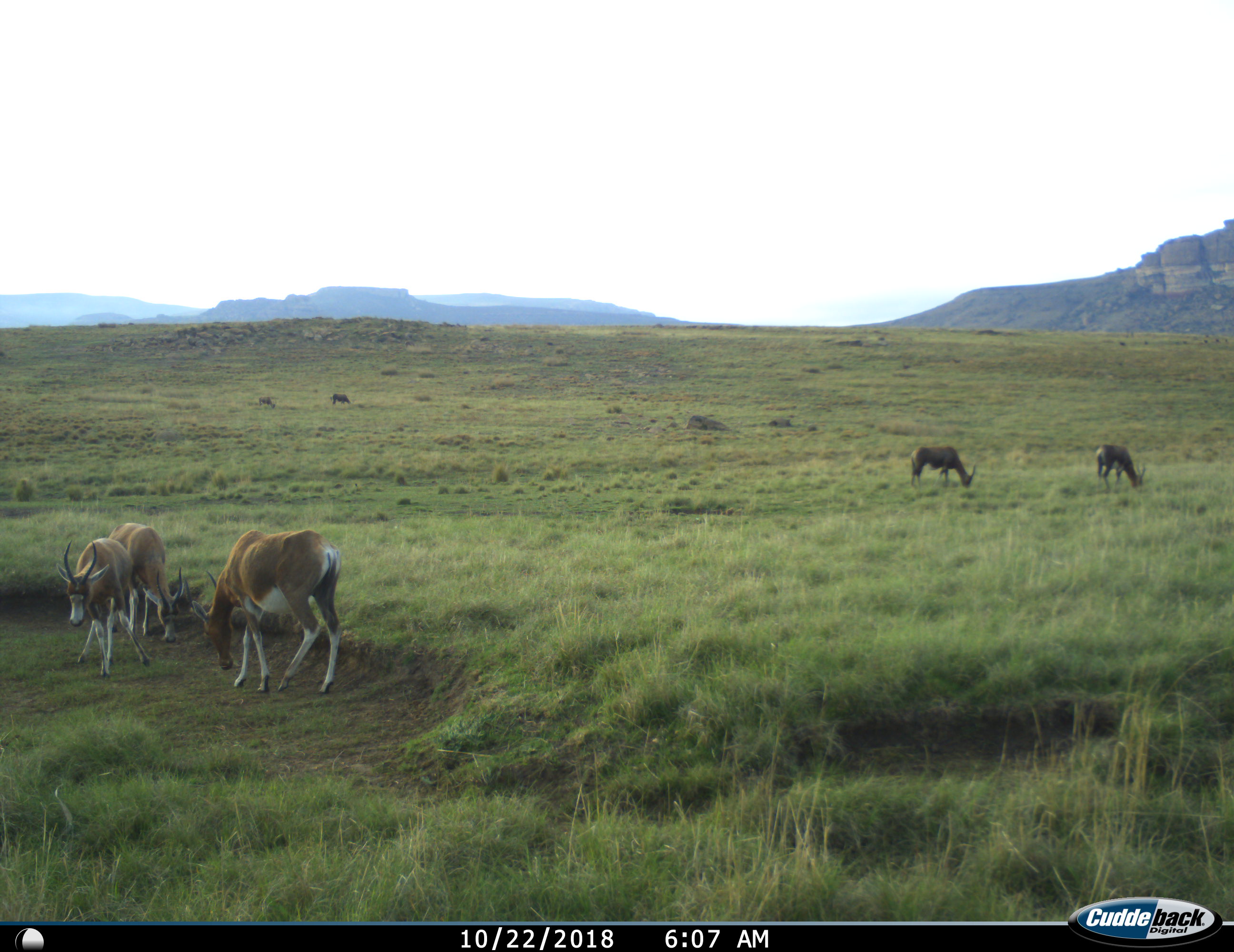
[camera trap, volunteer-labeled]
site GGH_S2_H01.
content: unidentified animal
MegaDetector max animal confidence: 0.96